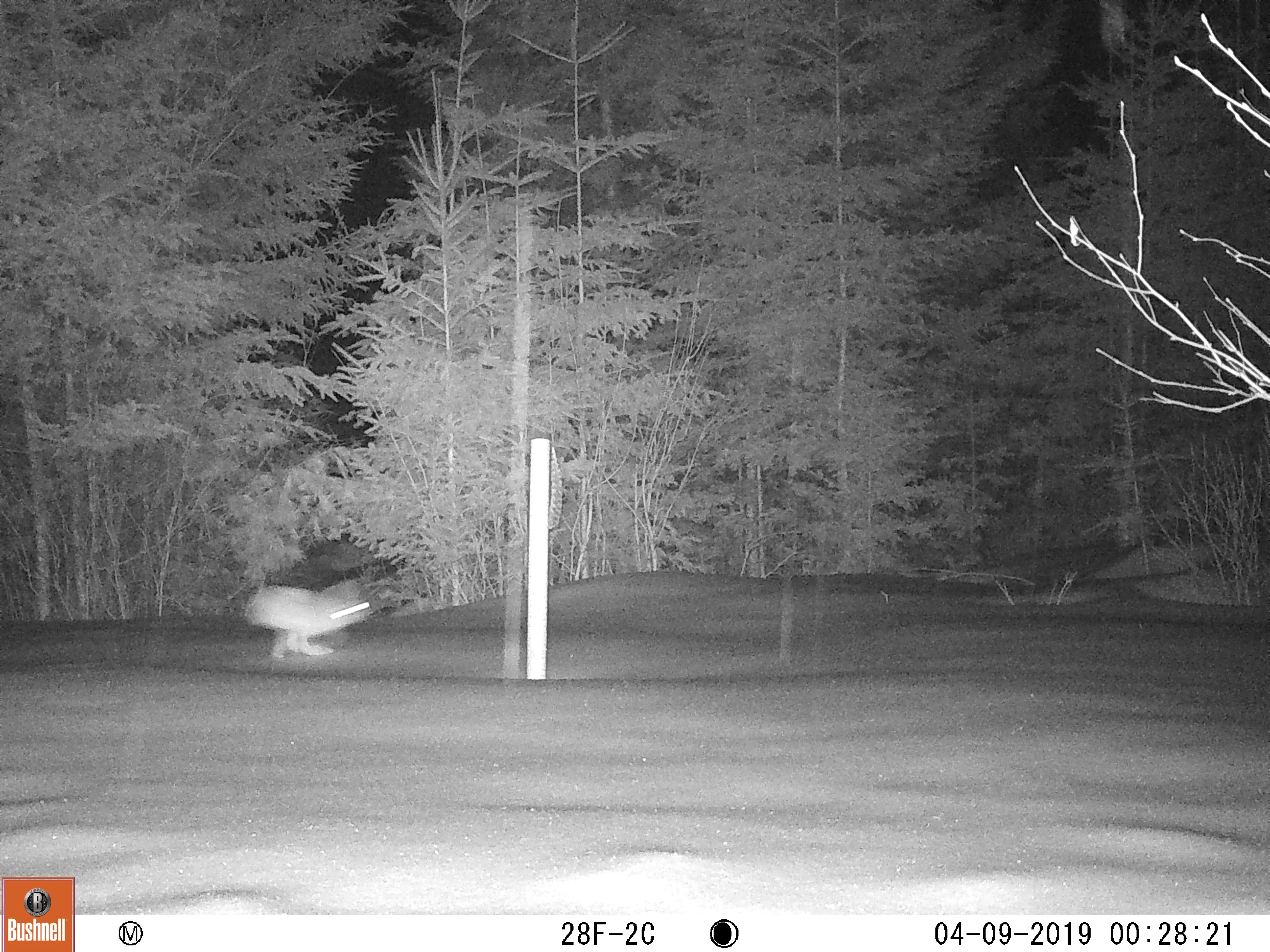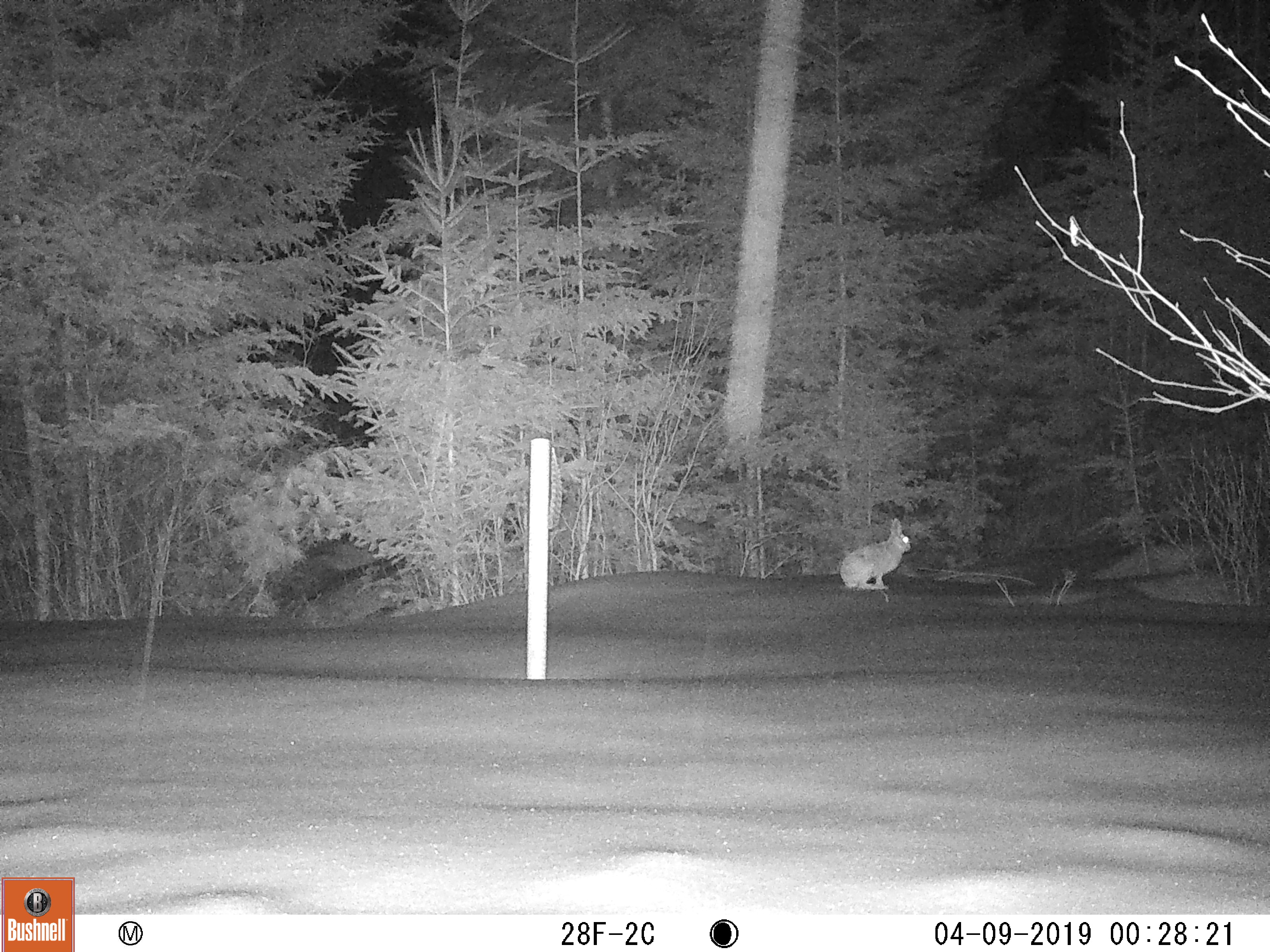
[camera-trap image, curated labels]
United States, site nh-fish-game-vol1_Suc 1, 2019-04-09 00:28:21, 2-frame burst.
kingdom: Animalia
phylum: Chordata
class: Mammalia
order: Lagomorpha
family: Leporidae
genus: Lepus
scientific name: Lepus americanus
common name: snowshoe hare